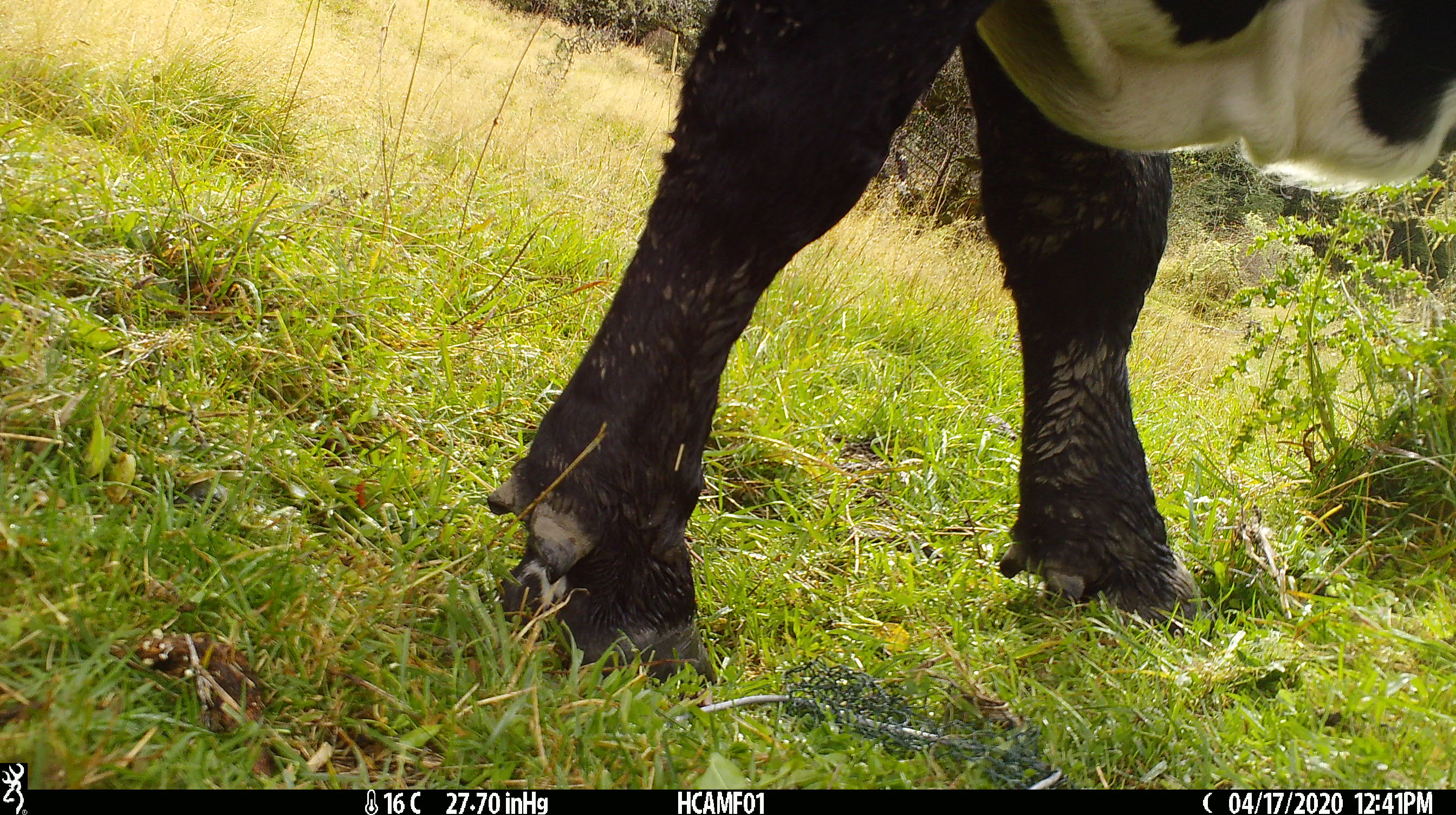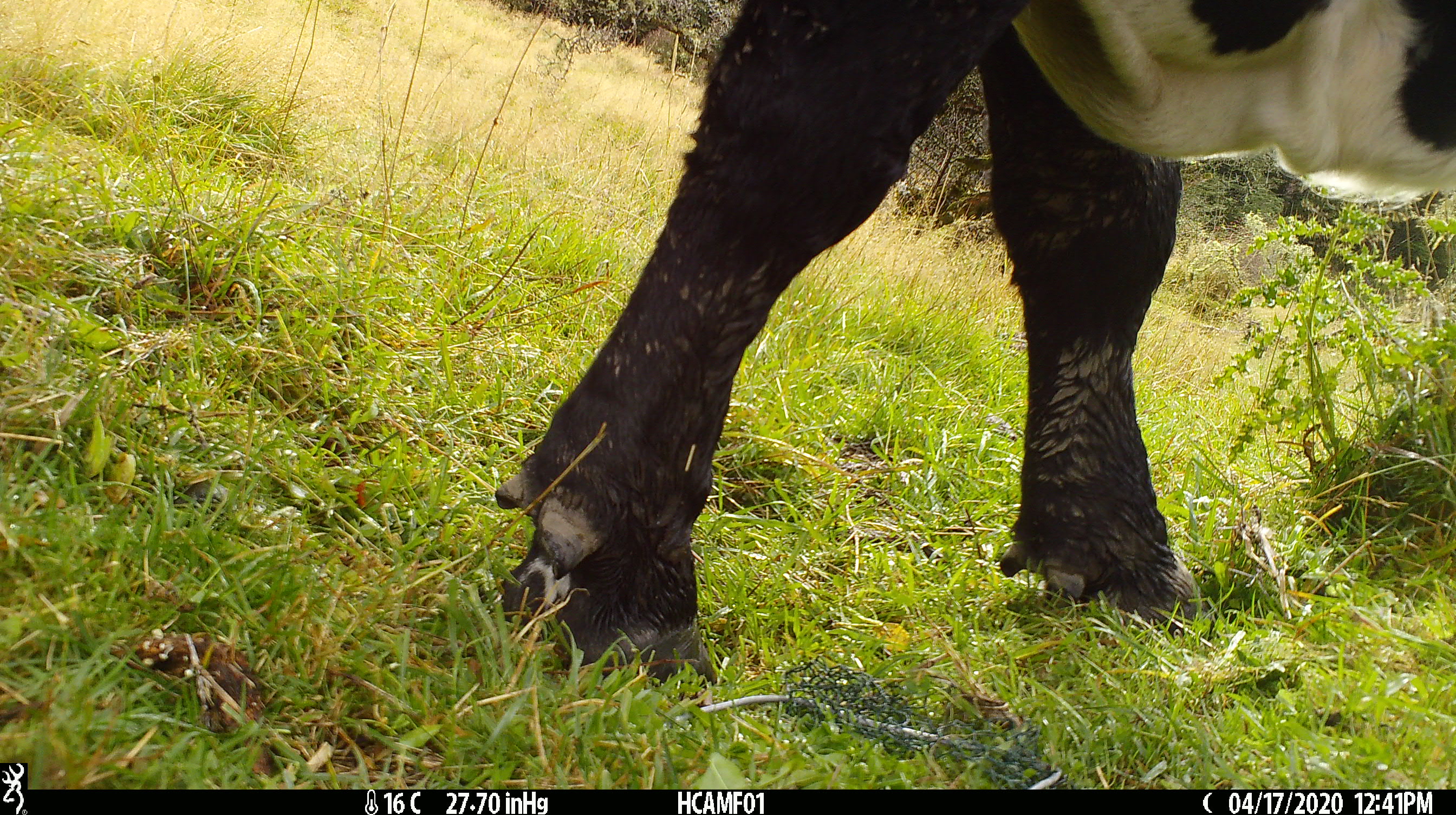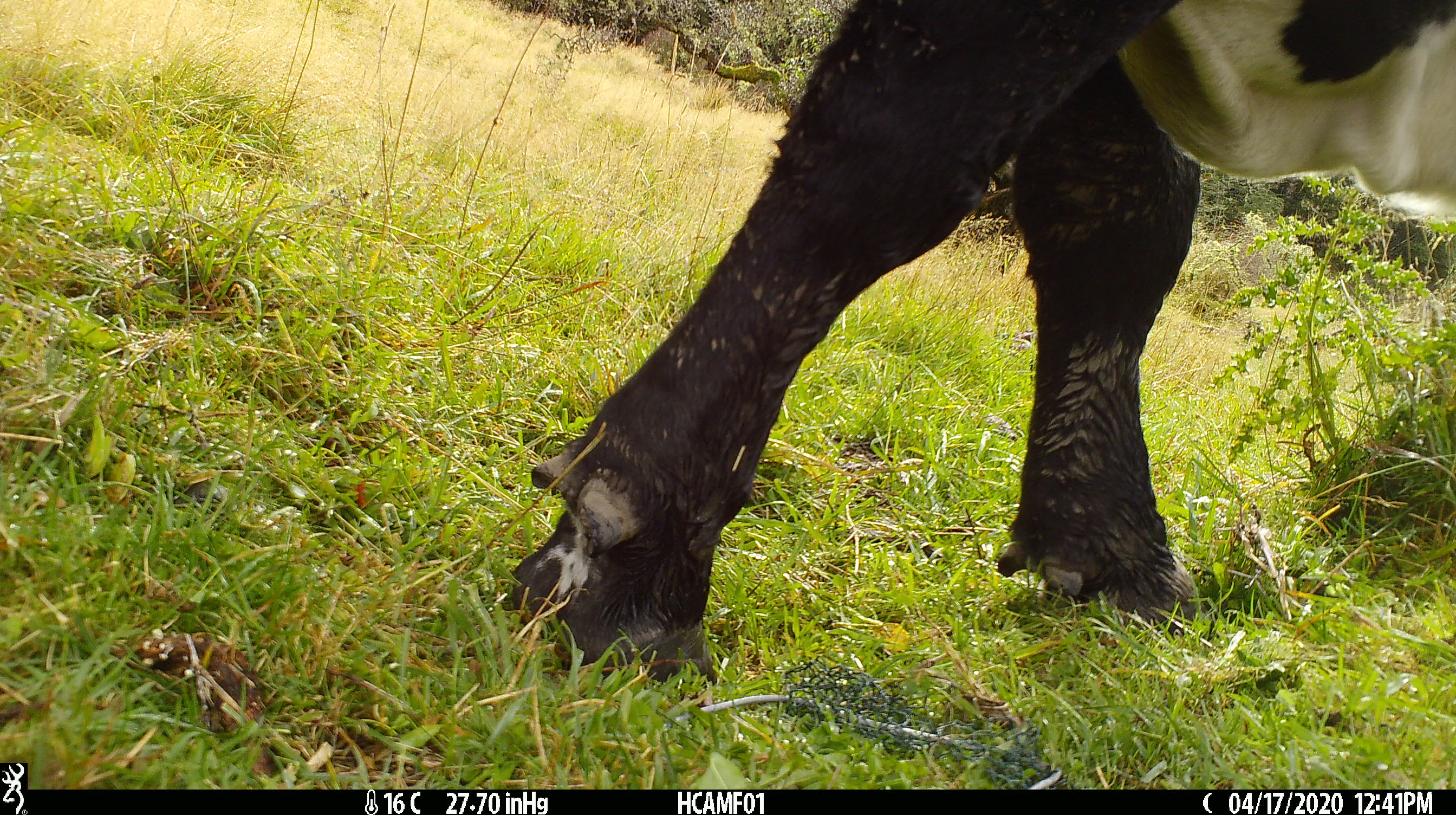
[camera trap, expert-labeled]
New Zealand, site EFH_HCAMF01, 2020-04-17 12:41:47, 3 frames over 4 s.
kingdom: Animalia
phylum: Chordata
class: Mammalia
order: Artiodactyla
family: Bovidae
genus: Bos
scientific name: Bos taurus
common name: domestic cow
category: cow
Cow (domestic cow) (Bos taurus).